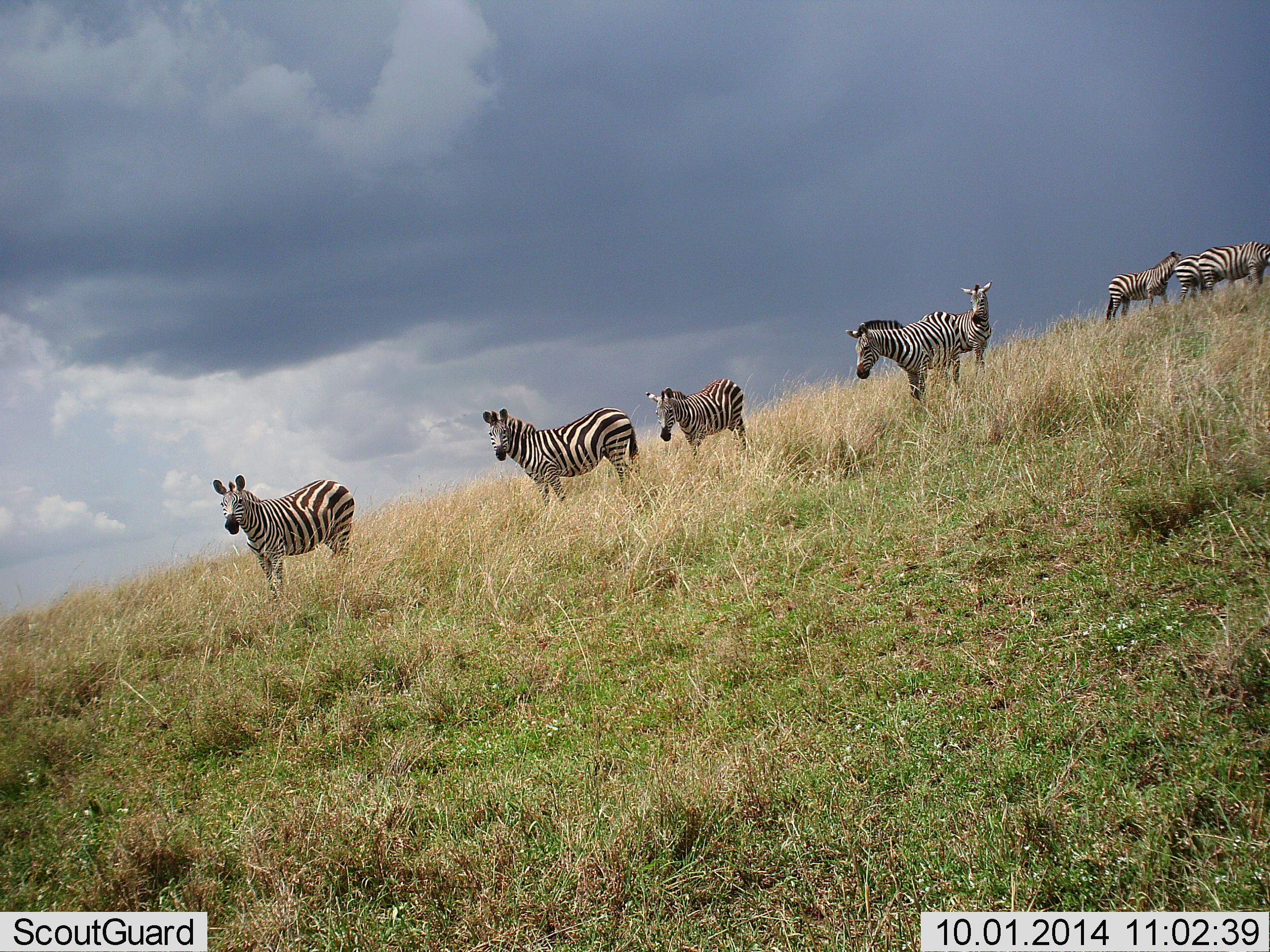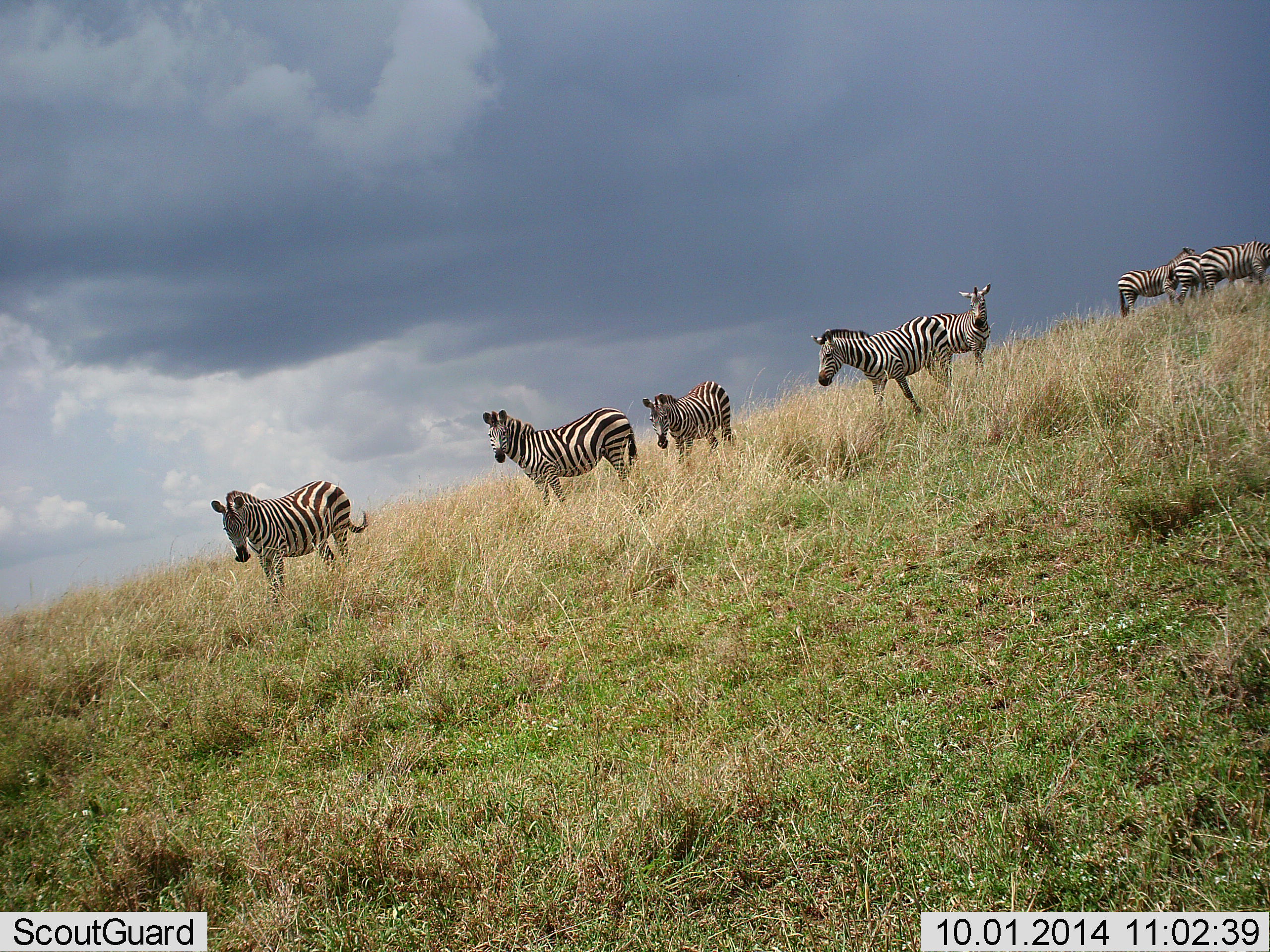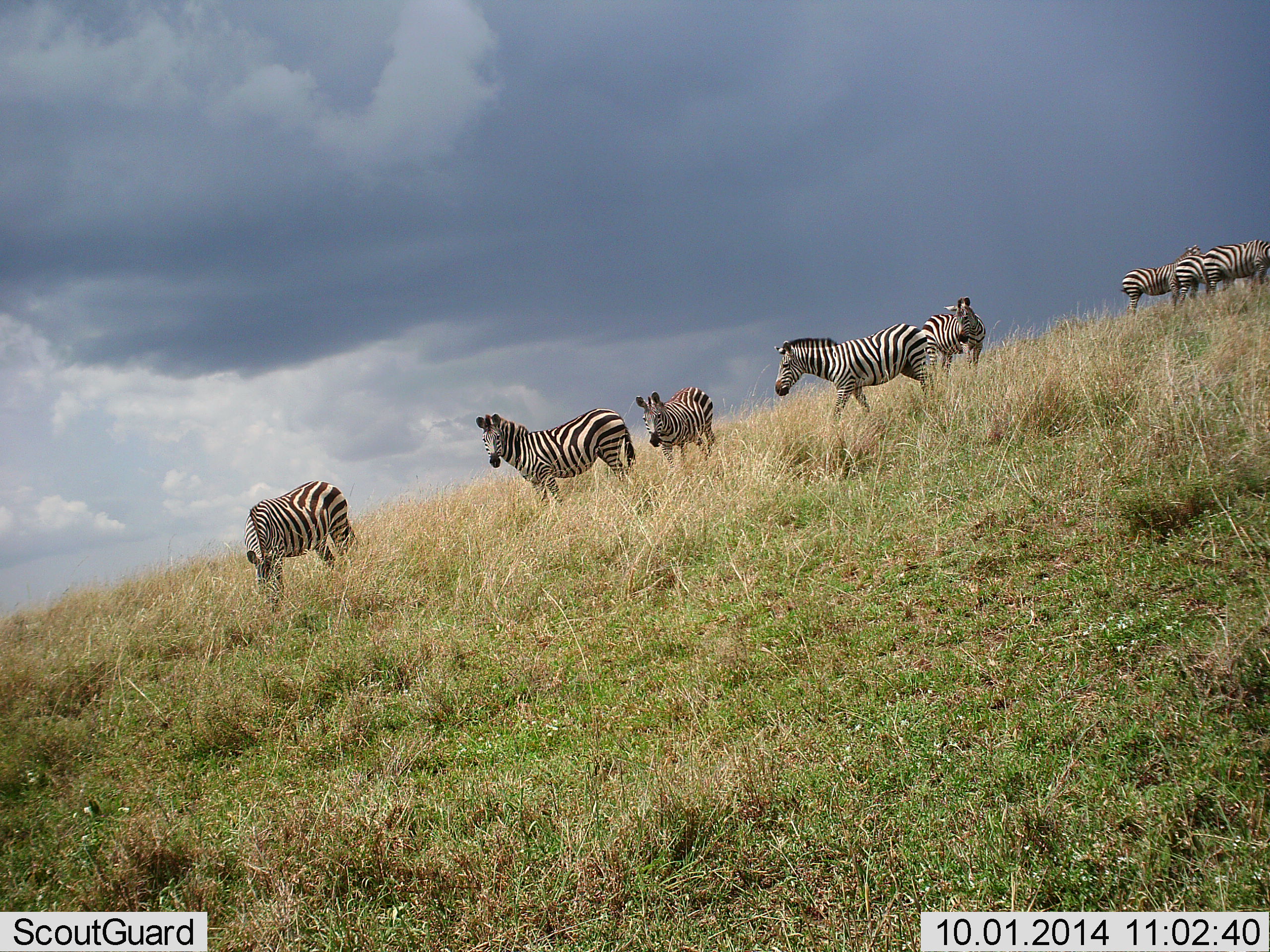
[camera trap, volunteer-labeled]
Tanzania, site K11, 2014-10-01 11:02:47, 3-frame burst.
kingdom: Animalia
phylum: Chordata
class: Mammalia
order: Perissodactyla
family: Equidae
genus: Equus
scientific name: Equus quagga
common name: plains zebra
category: zebra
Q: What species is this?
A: Zebra (plains zebra) (Equus quagga).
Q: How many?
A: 8.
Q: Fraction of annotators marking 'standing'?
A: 90%.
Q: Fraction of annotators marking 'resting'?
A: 10%.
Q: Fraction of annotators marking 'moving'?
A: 50%.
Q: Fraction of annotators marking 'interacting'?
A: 10%.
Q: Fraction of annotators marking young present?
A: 0%.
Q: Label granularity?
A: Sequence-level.